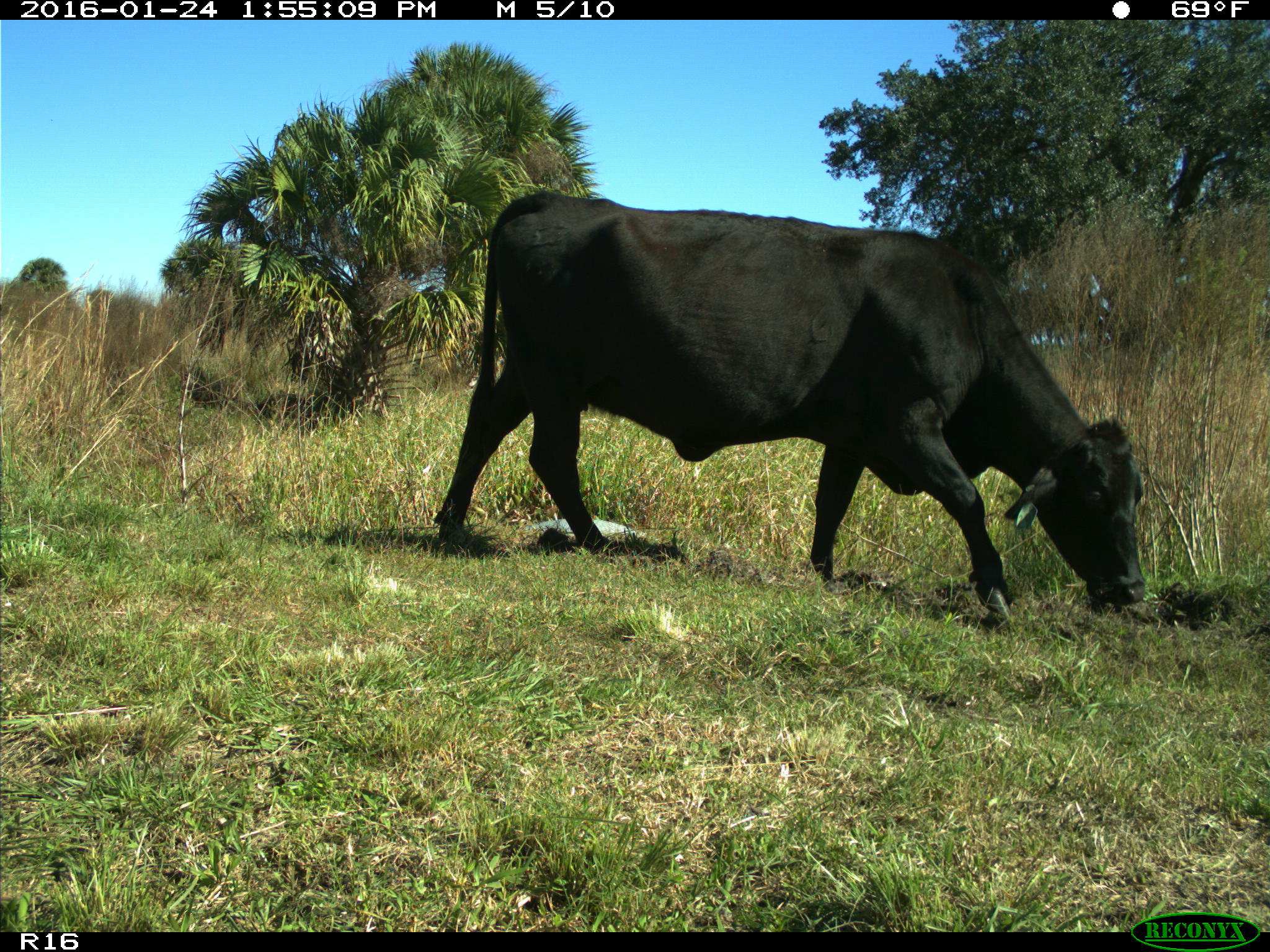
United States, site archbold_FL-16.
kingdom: Animalia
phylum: Chordata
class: Mammalia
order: Artiodactyla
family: Bovidae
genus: Bos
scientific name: Bos taurus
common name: domestic cow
Bos taurus (domestic cow).